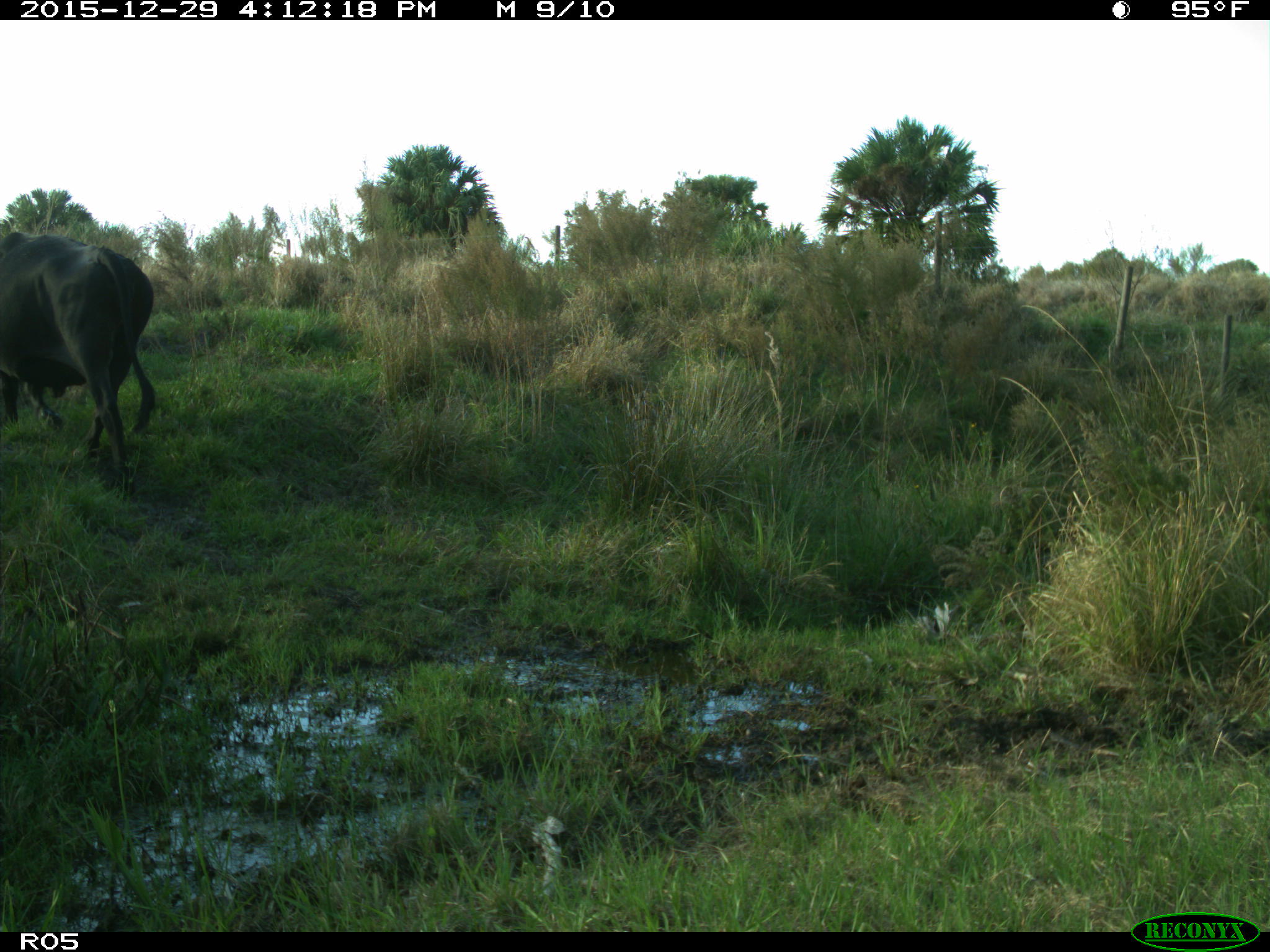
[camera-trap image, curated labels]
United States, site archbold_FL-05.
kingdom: Animalia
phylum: Chordata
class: Mammalia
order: Artiodactyla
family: Bovidae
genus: Bos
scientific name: Bos taurus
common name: domestic cow